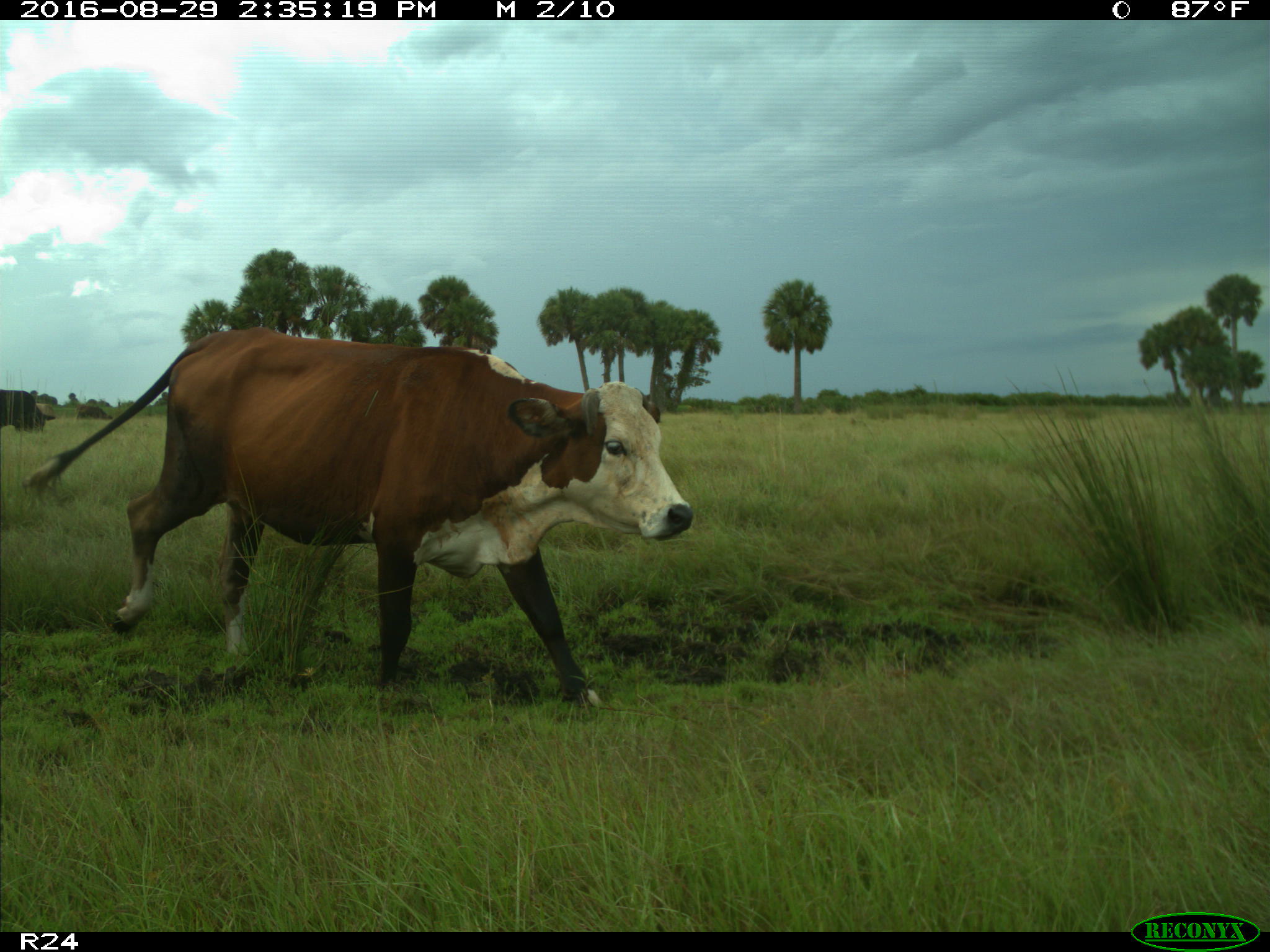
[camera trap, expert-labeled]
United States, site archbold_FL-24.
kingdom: Animalia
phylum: Chordata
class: Mammalia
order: Artiodactyla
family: Bovidae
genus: Bos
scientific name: Bos taurus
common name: domestic cow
Bos taurus (domestic cow).